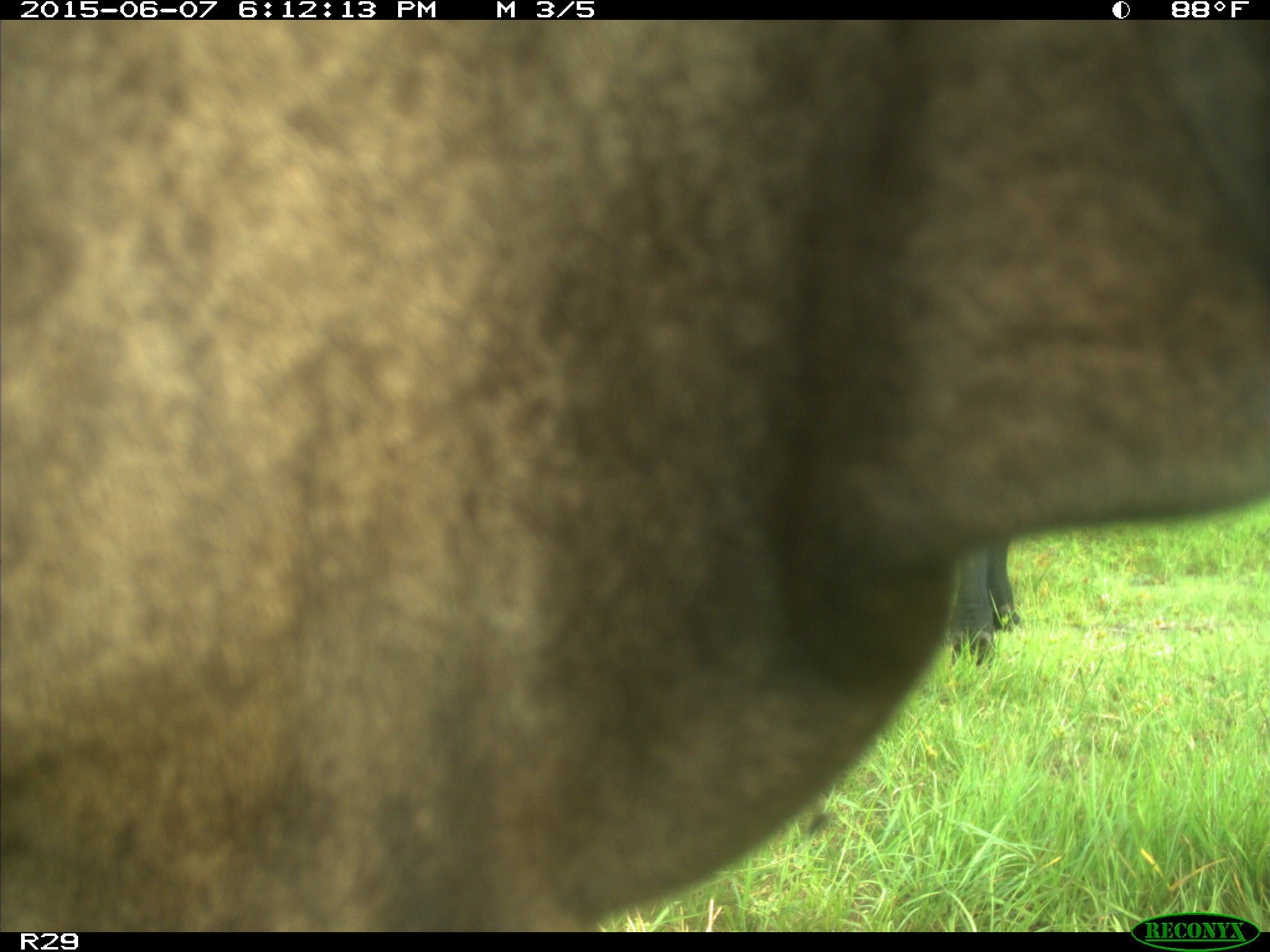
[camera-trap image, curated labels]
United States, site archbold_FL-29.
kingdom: Animalia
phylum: Chordata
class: Mammalia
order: Artiodactyla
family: Bovidae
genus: Bos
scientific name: Bos taurus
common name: domestic cow